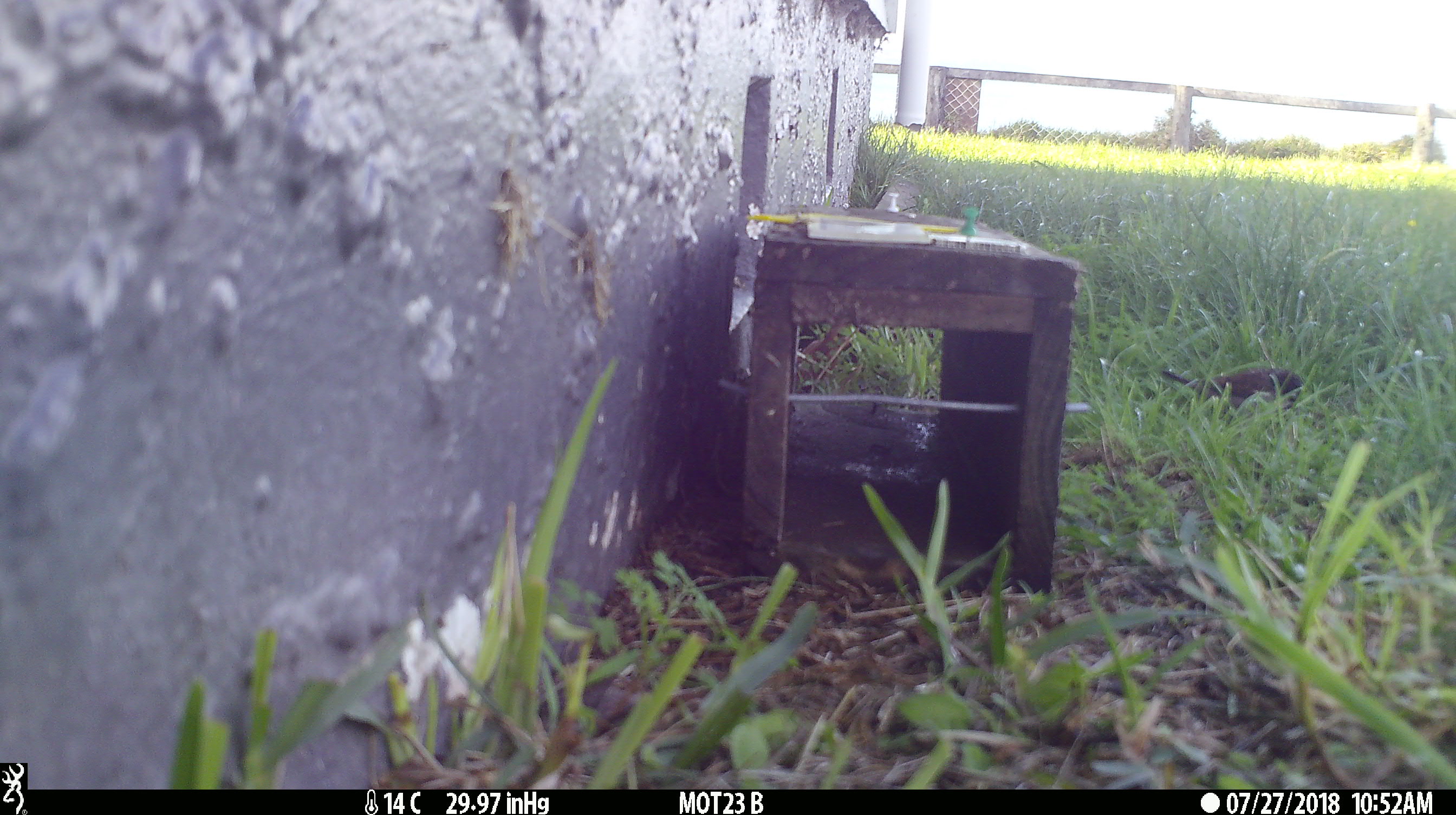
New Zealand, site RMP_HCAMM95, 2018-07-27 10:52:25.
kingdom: Animalia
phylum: Chordata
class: Aves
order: Passeriformes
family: Passeridae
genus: Passer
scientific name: Passer domesticus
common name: house sparrow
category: sparrow